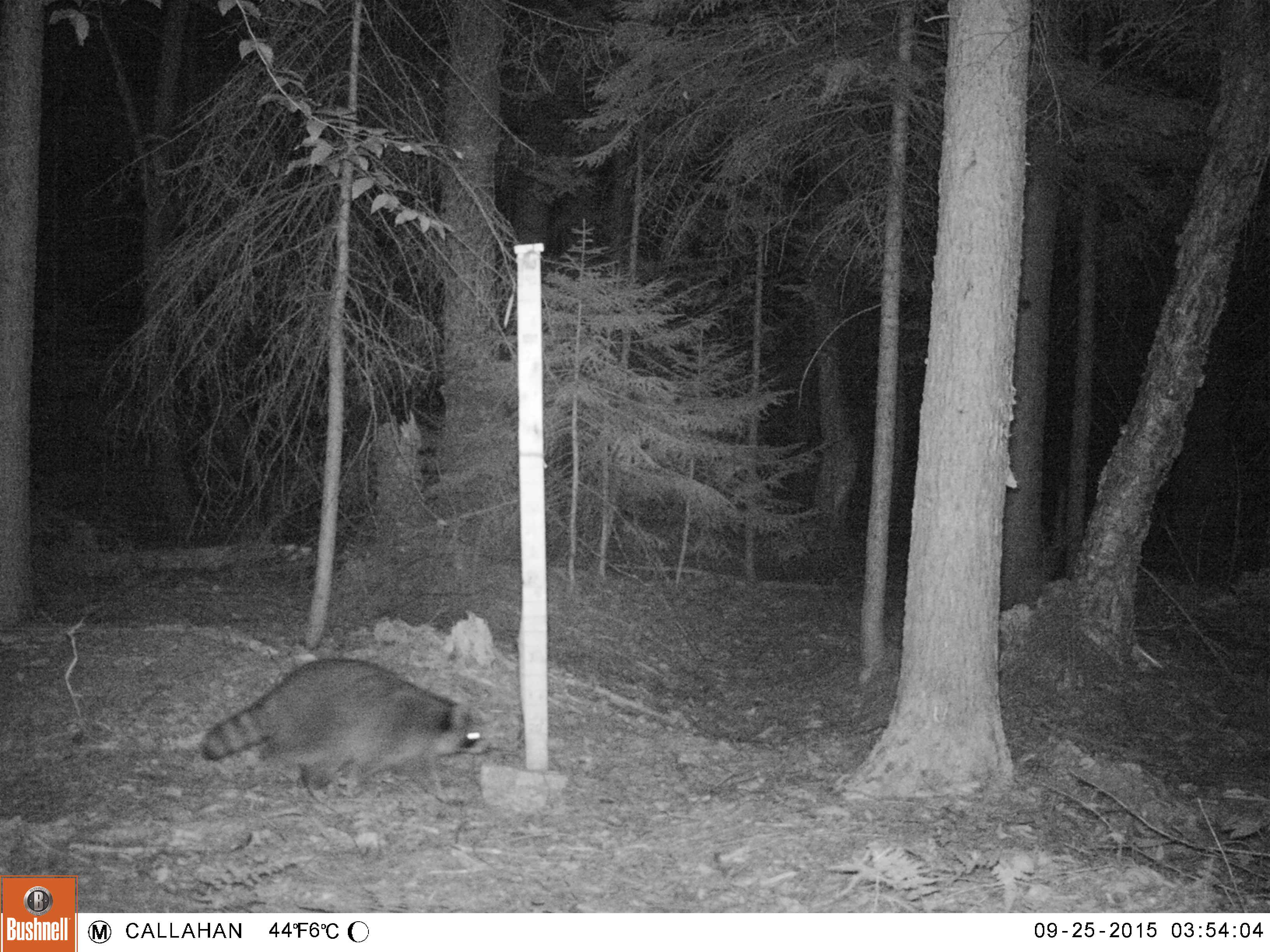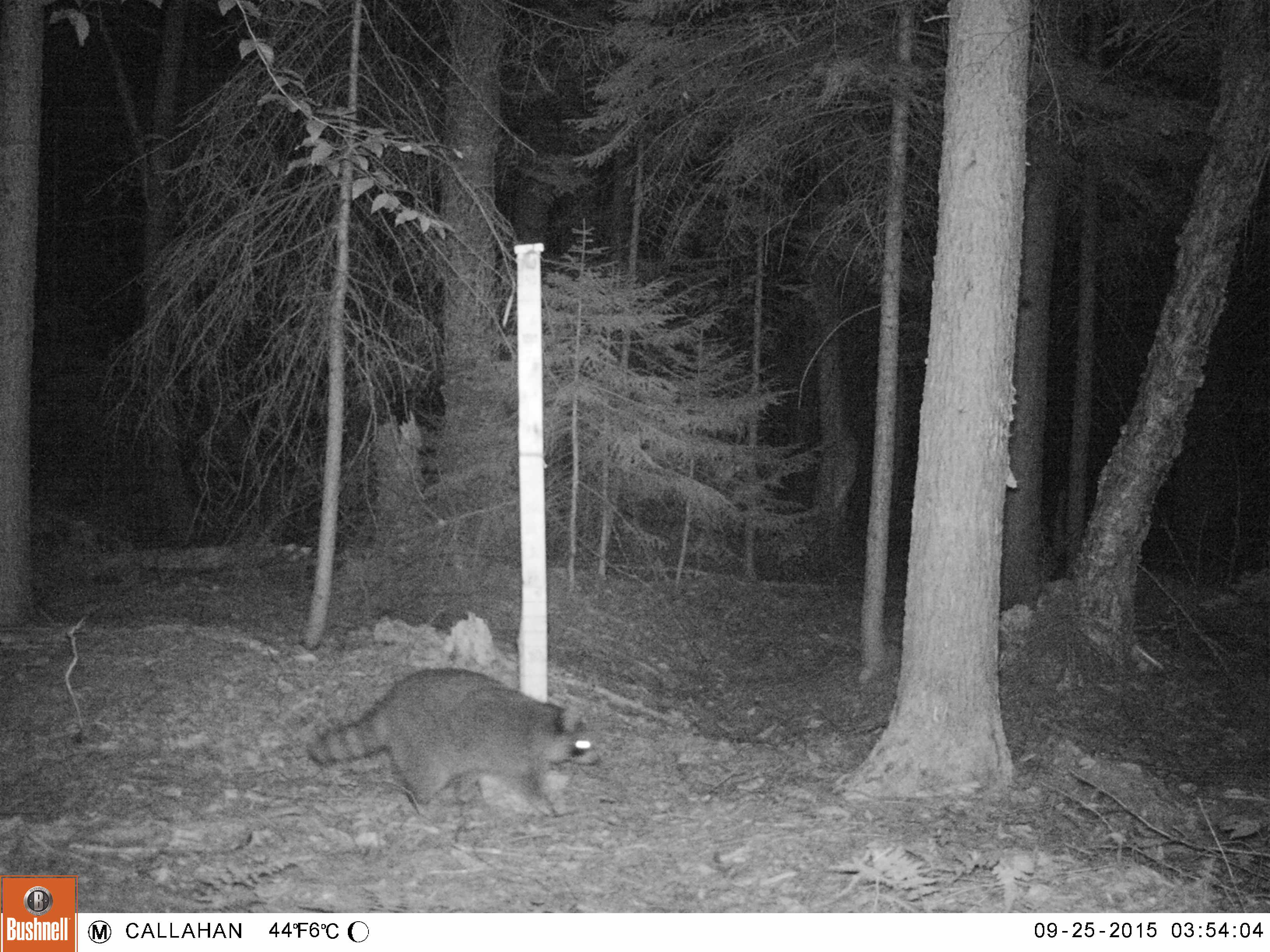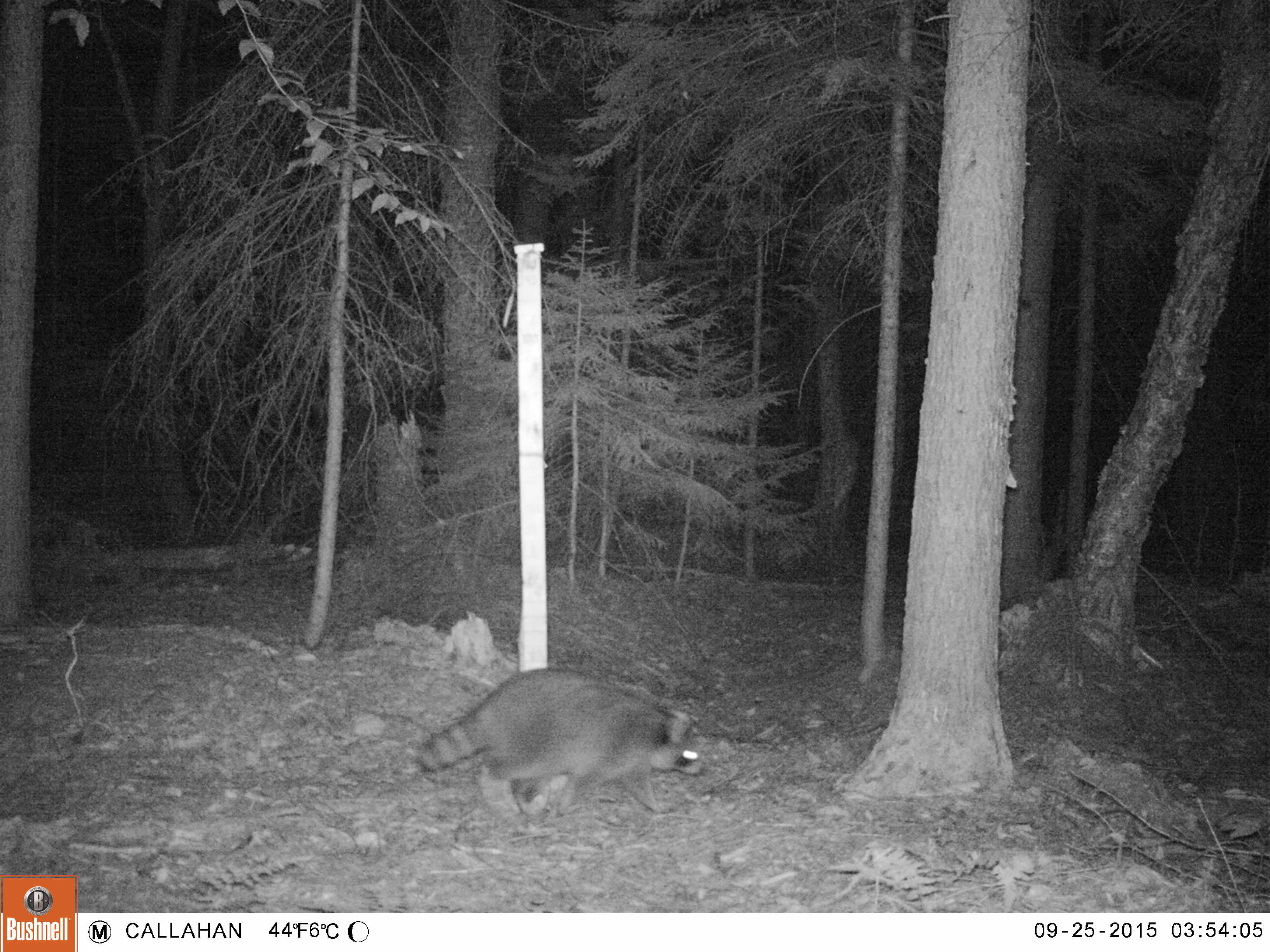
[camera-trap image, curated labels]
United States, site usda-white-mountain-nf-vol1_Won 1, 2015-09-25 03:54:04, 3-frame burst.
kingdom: Animalia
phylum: Chordata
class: Mammalia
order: Carnivora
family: Procyonidae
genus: Procyon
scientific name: Procyon lotor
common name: raccoon